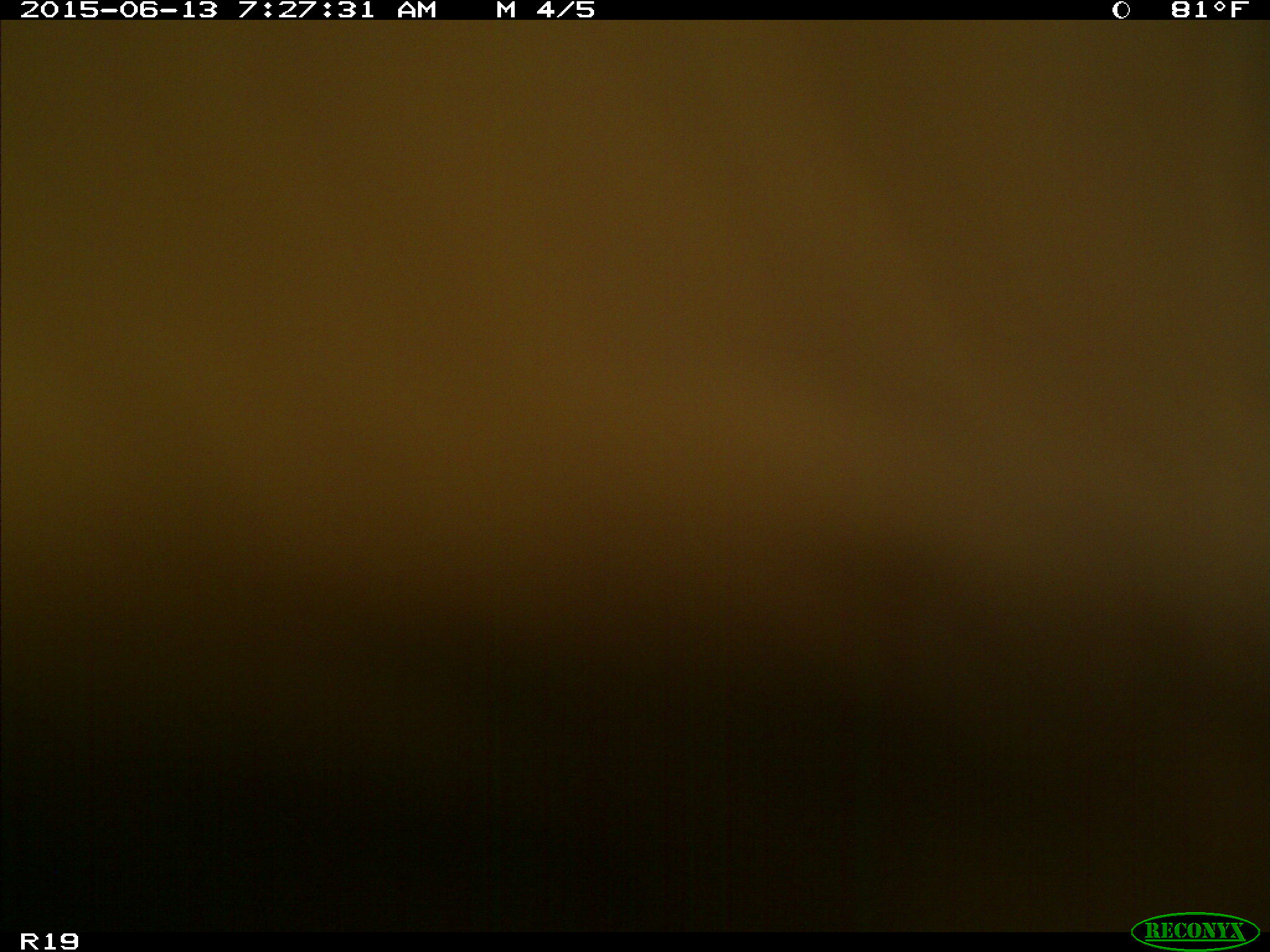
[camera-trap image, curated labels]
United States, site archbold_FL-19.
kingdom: Animalia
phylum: Chordata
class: Mammalia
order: Artiodactyla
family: Bovidae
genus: Bos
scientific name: Bos taurus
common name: domestic cow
Bos taurus (domestic cow).